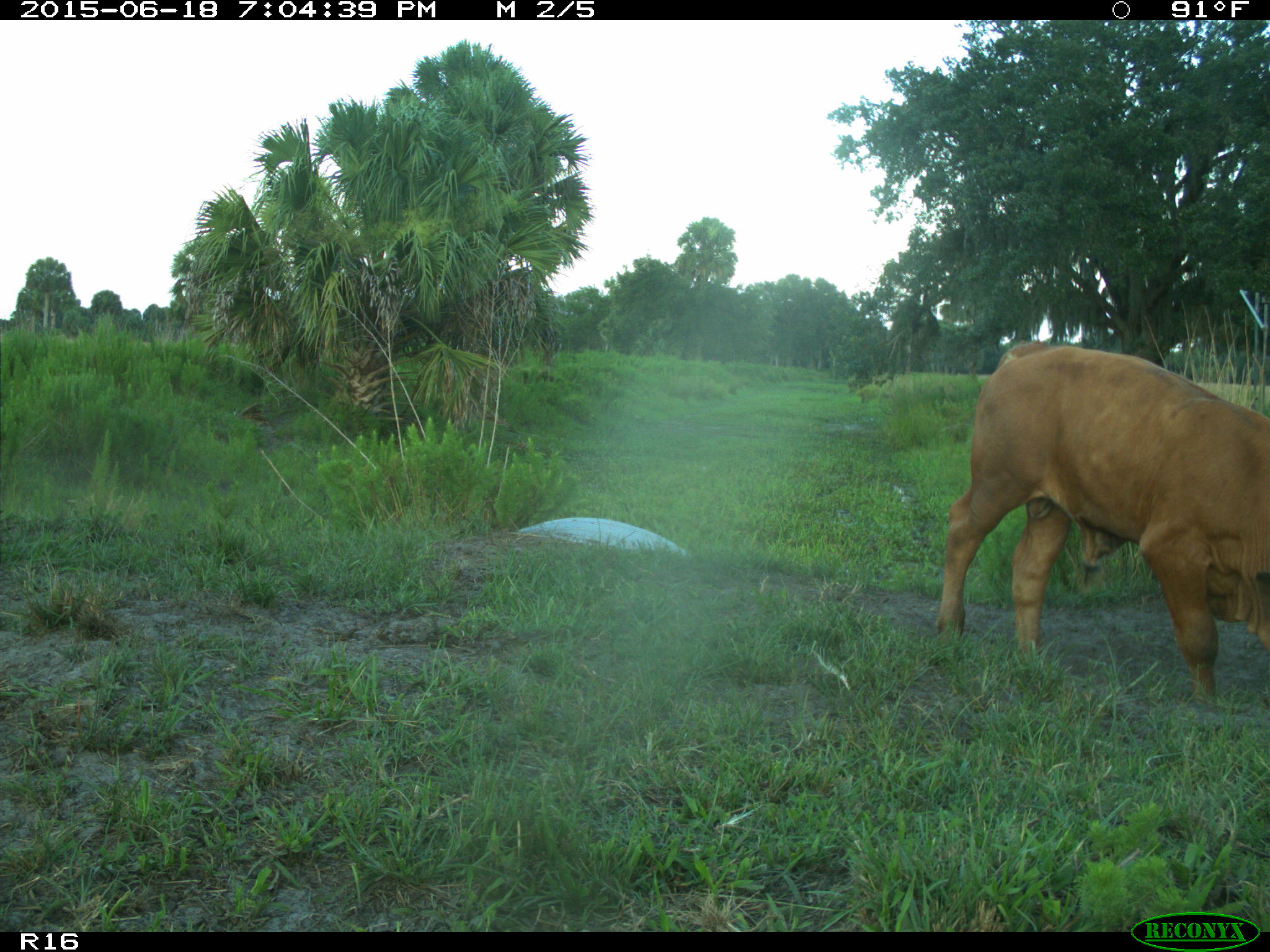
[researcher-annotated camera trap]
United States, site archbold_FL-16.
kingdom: Animalia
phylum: Chordata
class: Mammalia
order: Artiodactyla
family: Bovidae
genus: Bos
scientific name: Bos taurus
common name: domestic cow